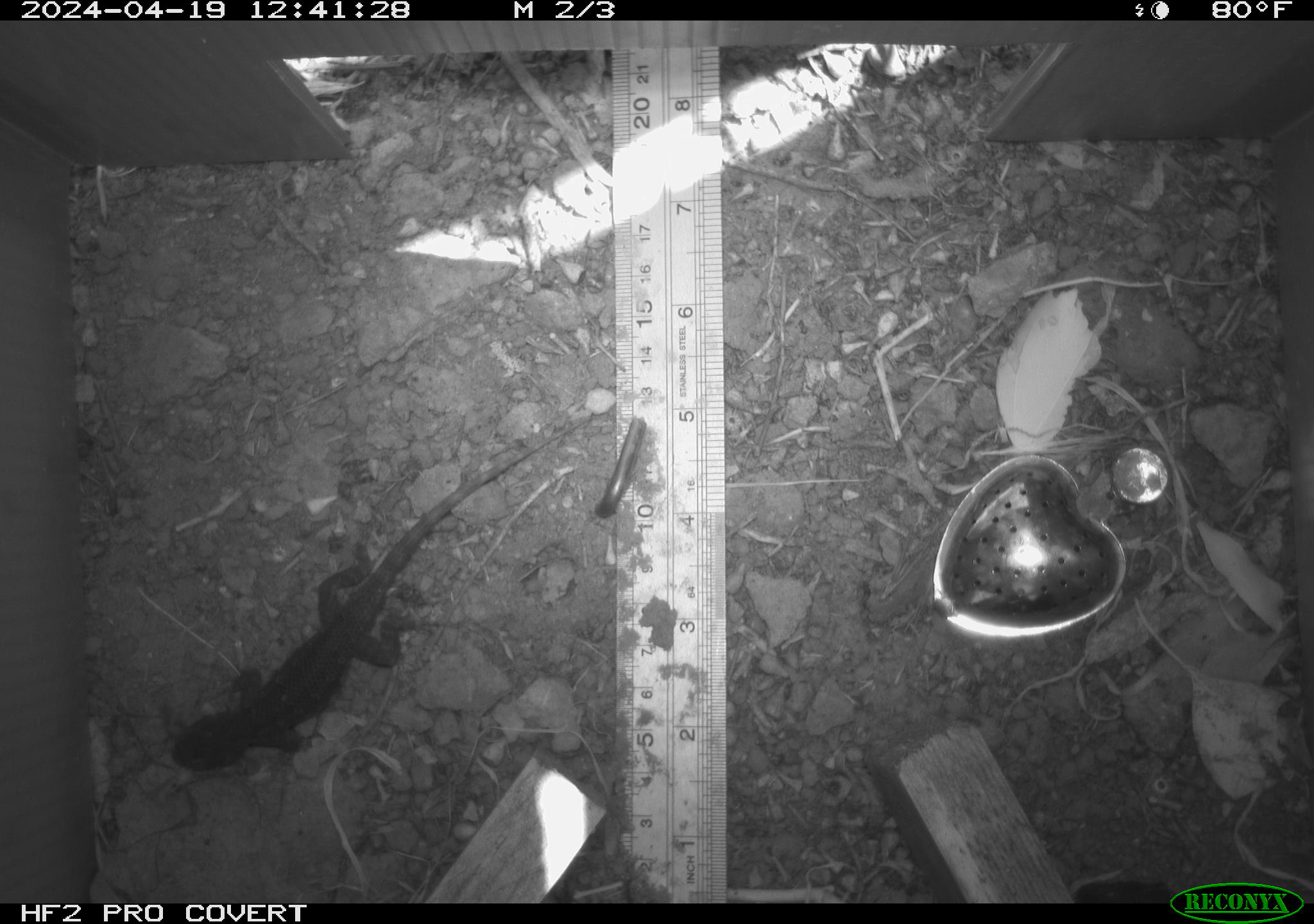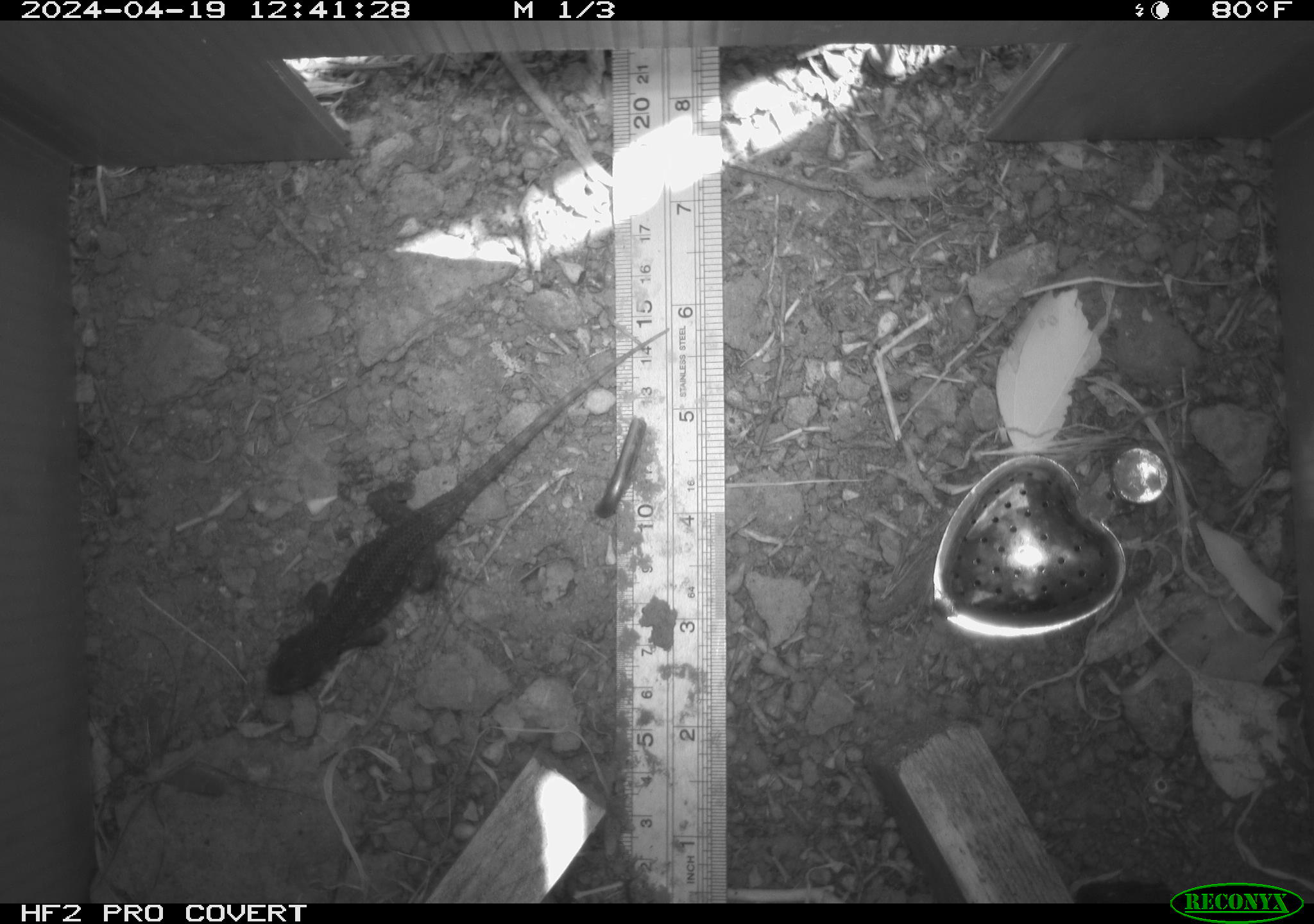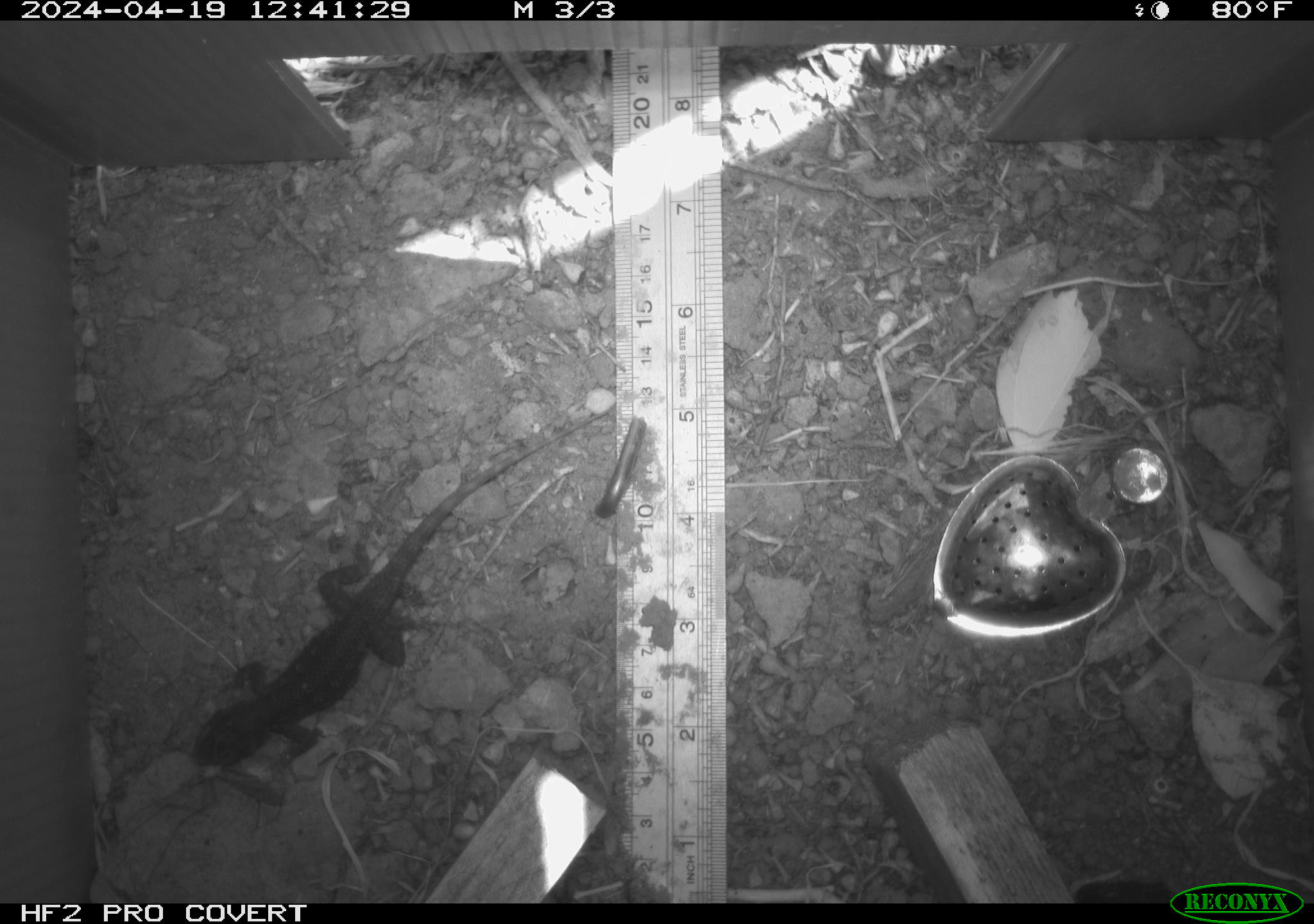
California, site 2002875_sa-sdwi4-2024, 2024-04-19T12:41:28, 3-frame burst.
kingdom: Animalia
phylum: Chordata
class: Reptilia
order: Squamata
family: Phrynosomatidae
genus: Sceloporus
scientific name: Sceloporus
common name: spiny lizards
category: sceloporus species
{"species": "sceloporus species (spiny lizards) (Sceloporus)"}